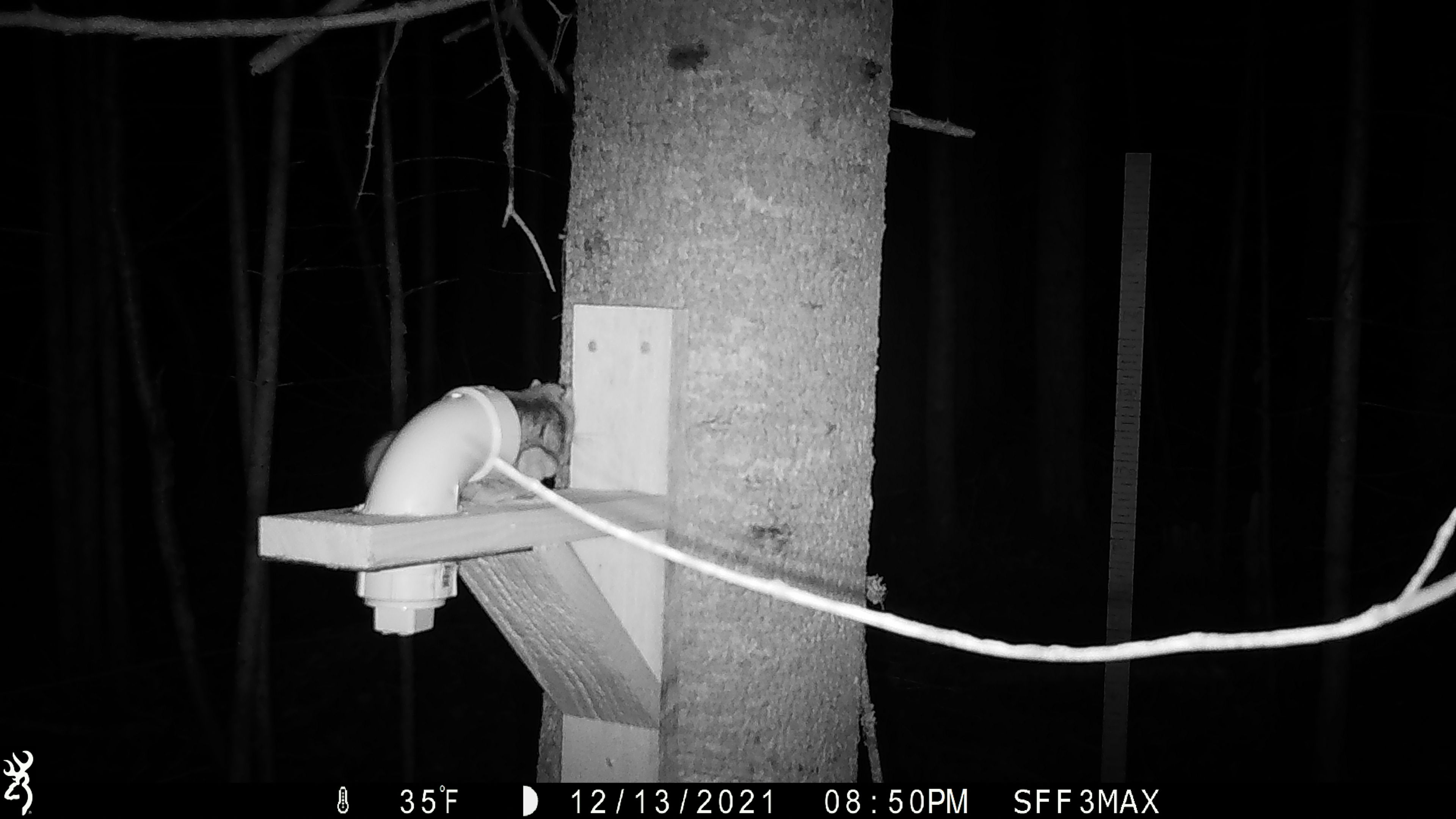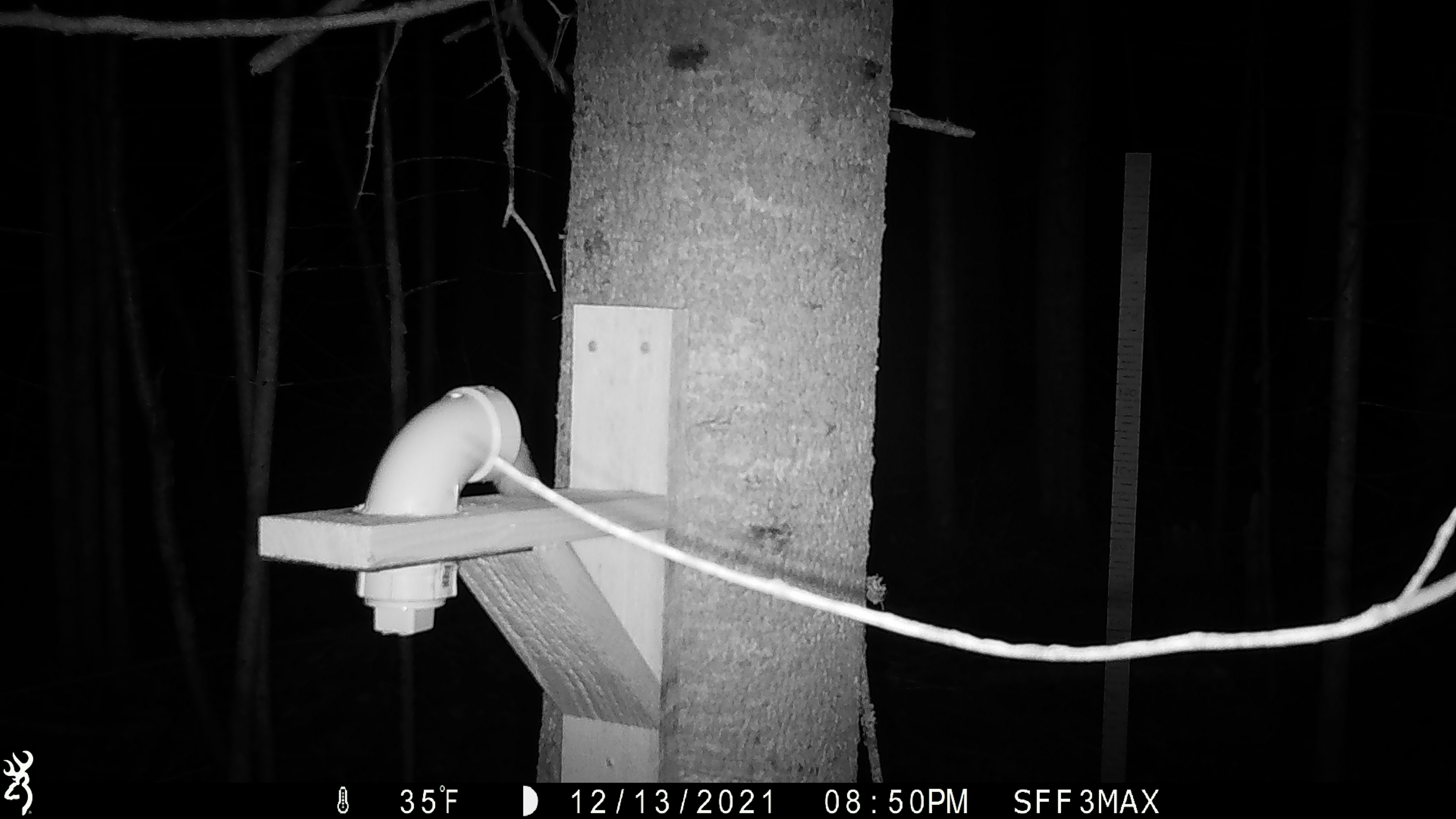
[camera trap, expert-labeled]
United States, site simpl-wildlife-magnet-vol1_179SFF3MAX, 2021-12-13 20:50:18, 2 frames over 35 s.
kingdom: Animalia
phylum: Chordata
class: Mammalia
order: Rodentia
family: Sciuridae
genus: Glaucomys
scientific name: Glaucomys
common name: flying squirrel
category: flying squirrel sp.